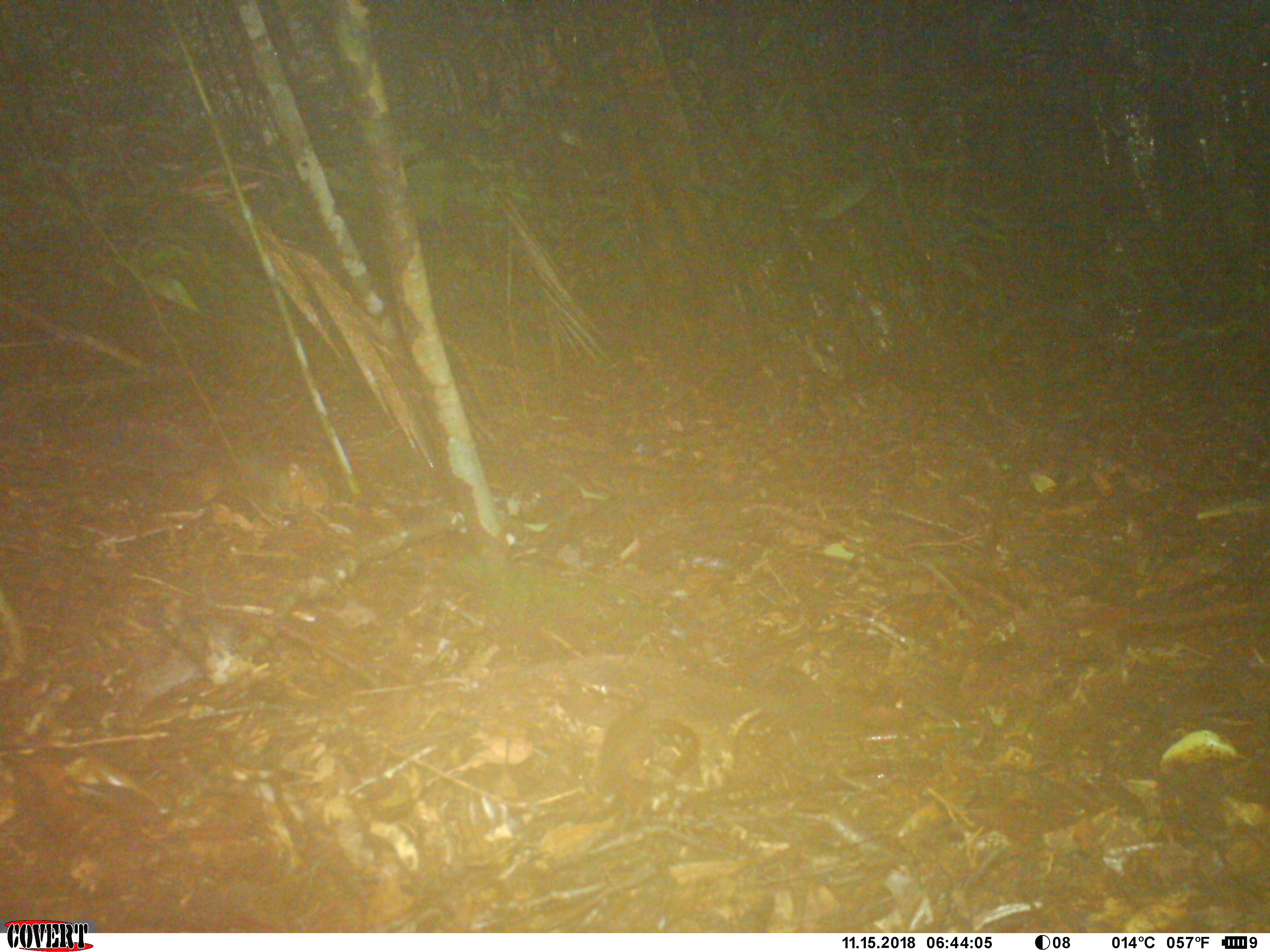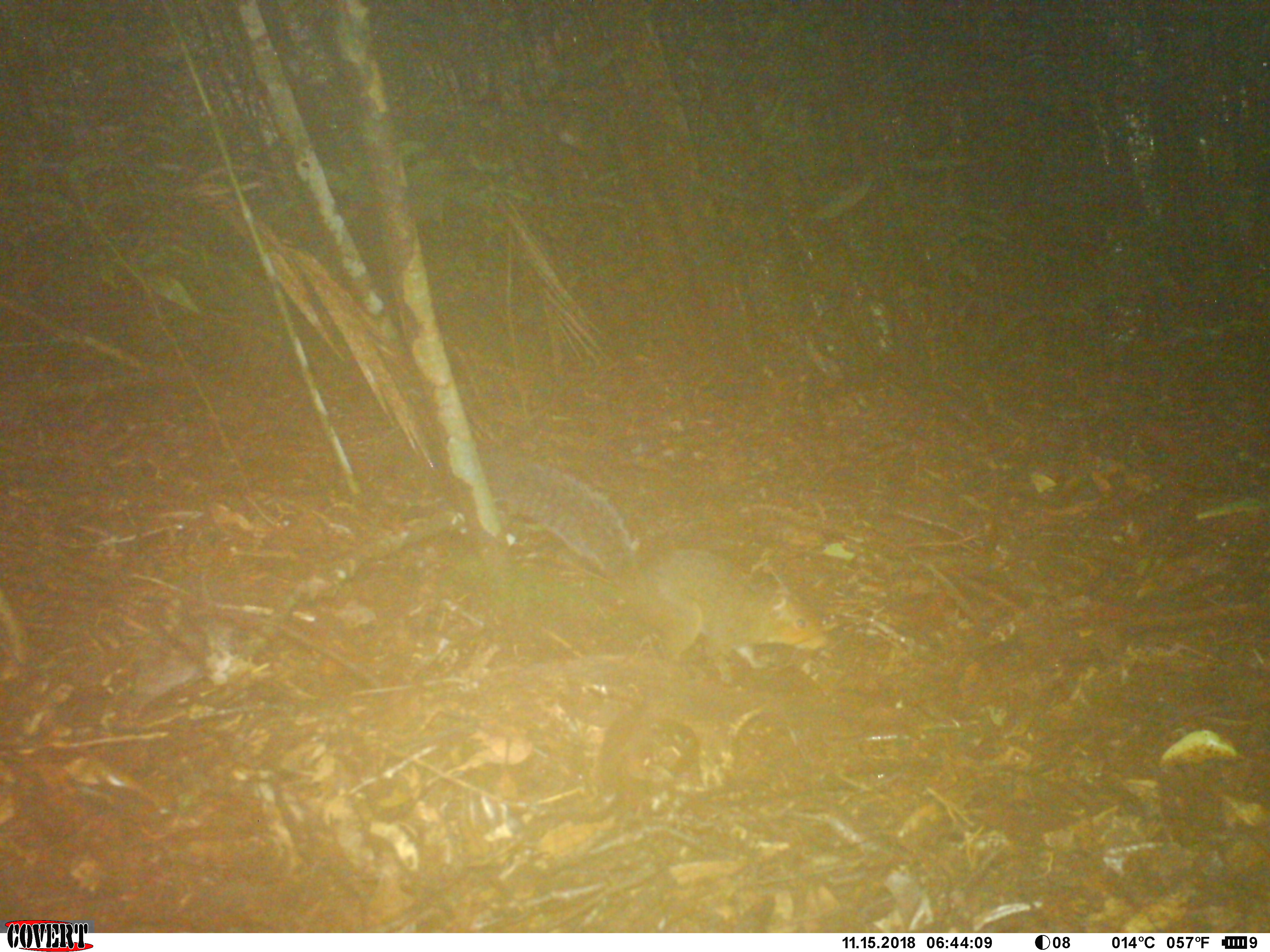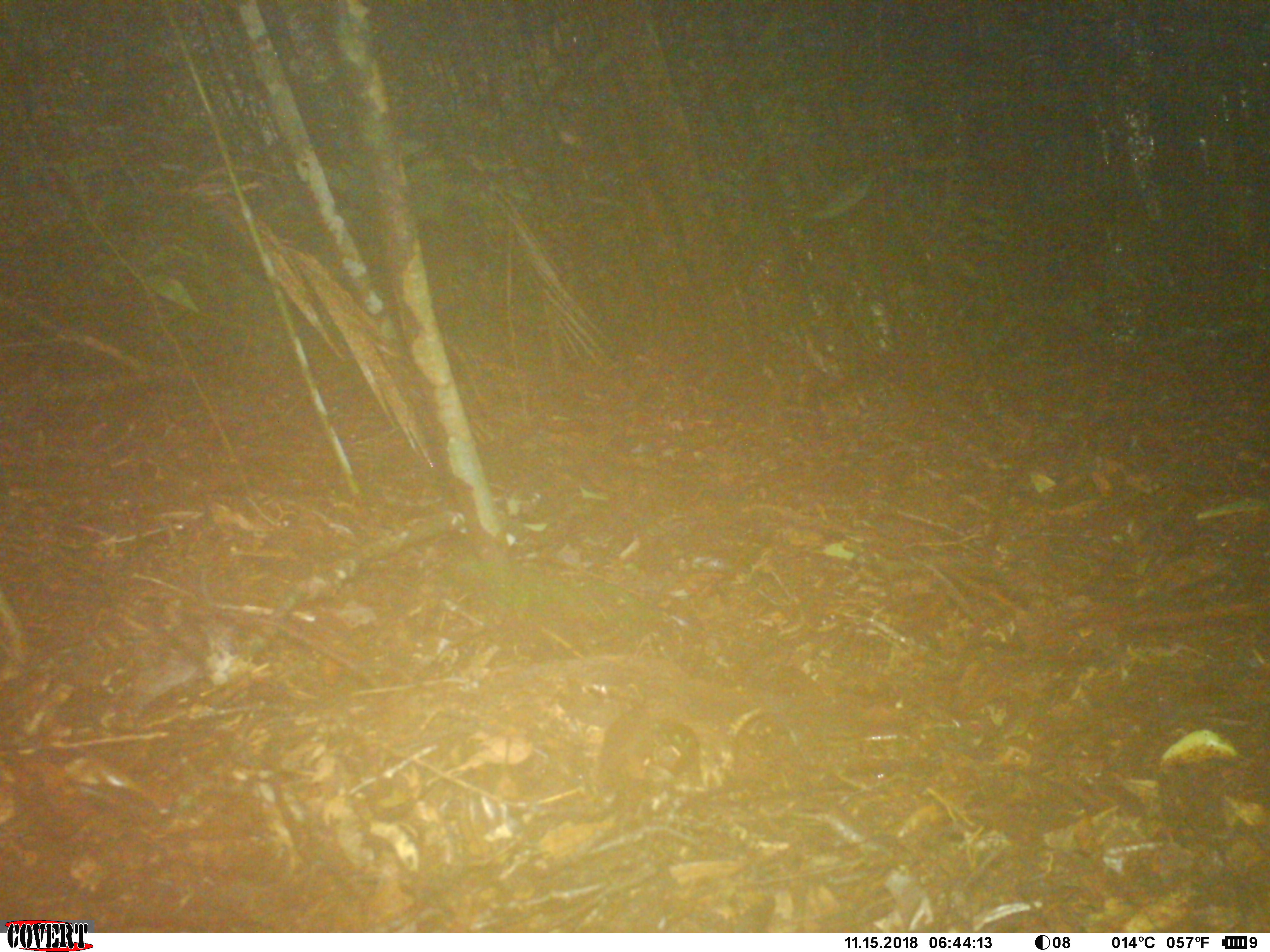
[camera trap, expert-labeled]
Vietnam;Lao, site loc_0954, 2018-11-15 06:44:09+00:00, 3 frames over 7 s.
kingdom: Animalia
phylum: Chordata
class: Mammalia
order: Rodentia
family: Sciuridae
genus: Dremomys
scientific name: Dremomys rufigenis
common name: red-cheeked squirrel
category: red cheeked squirrel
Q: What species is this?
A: Red cheeked squirrel (red-cheeked squirrel) (Dremomys rufigenis).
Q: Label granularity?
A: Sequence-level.